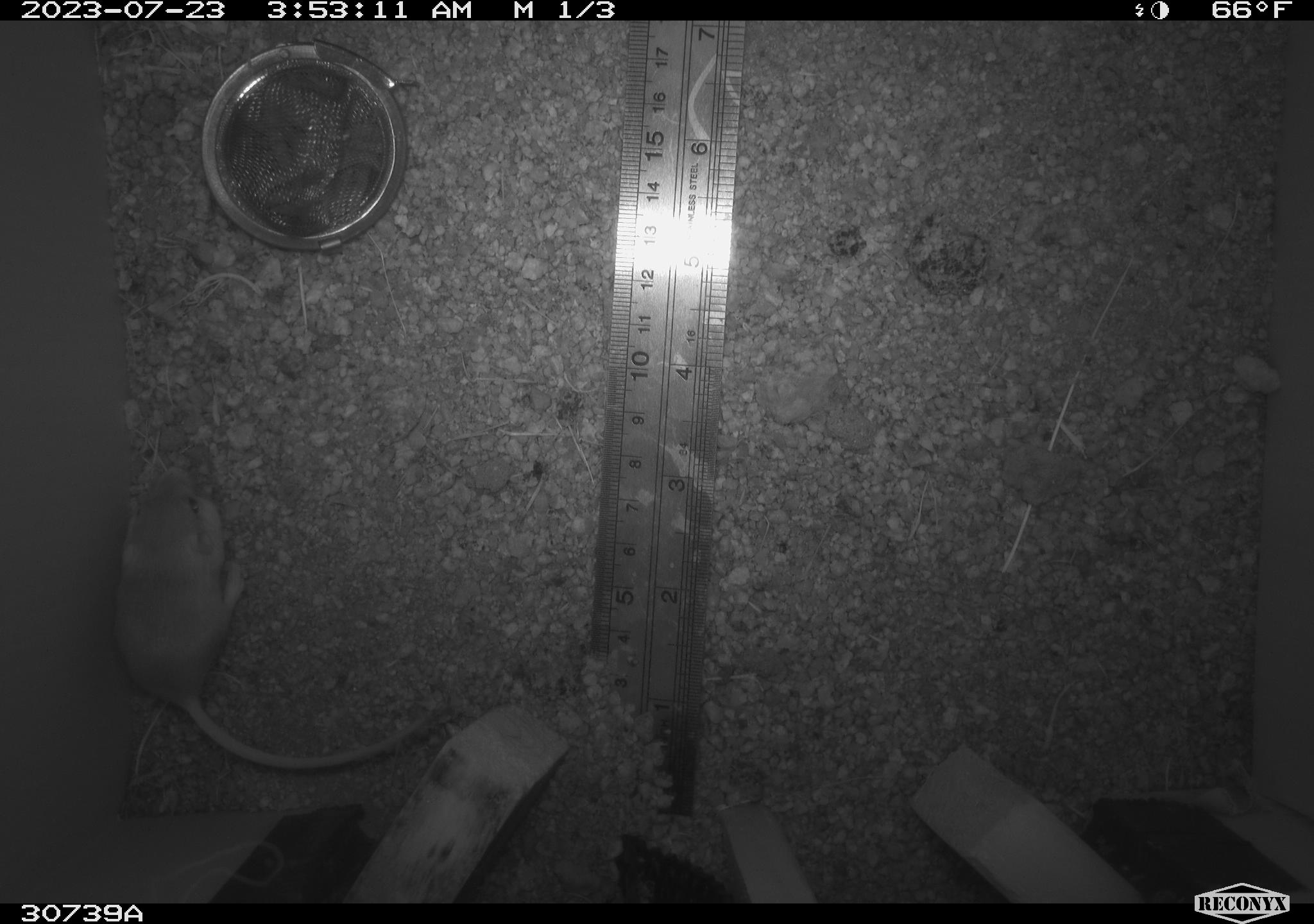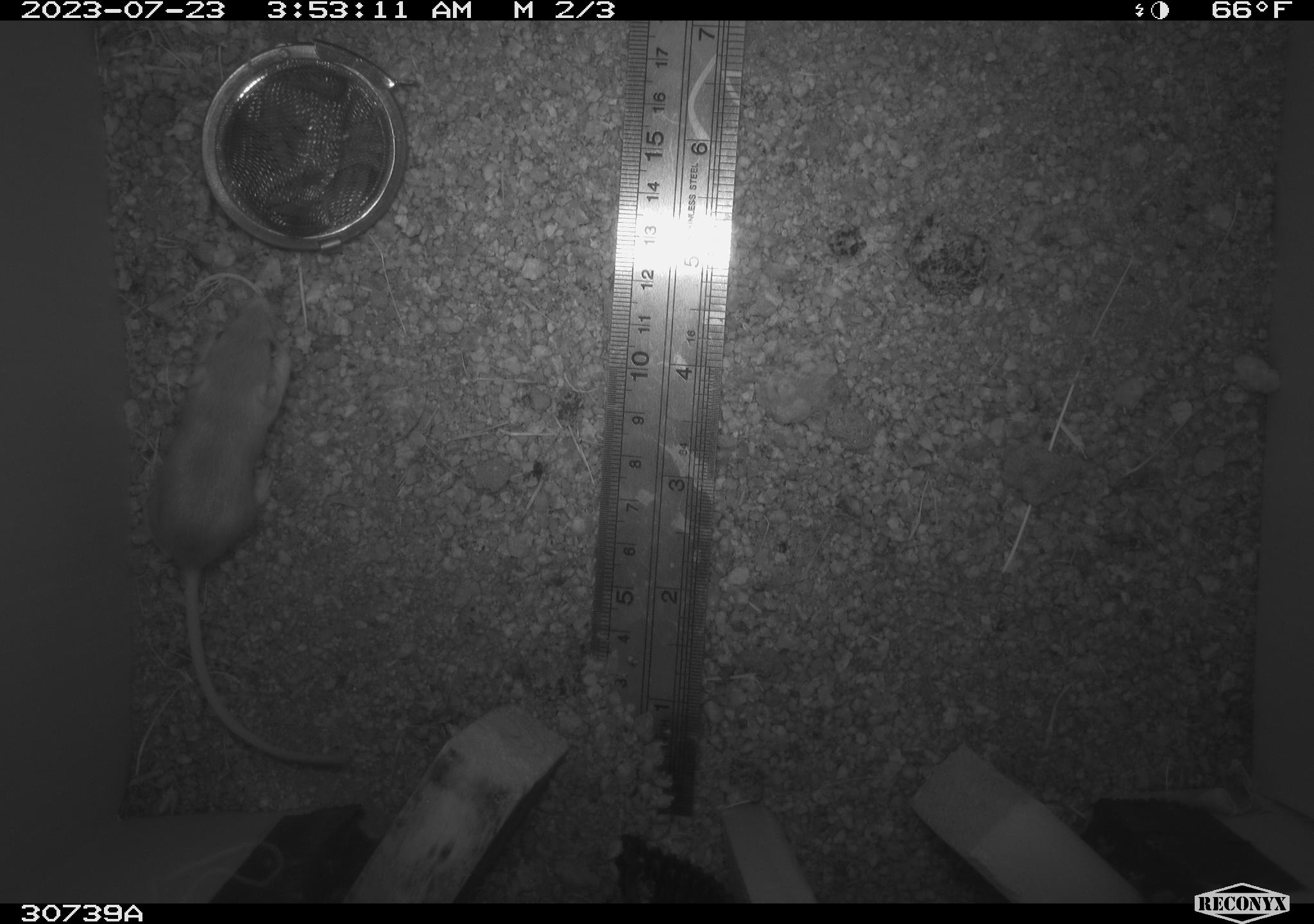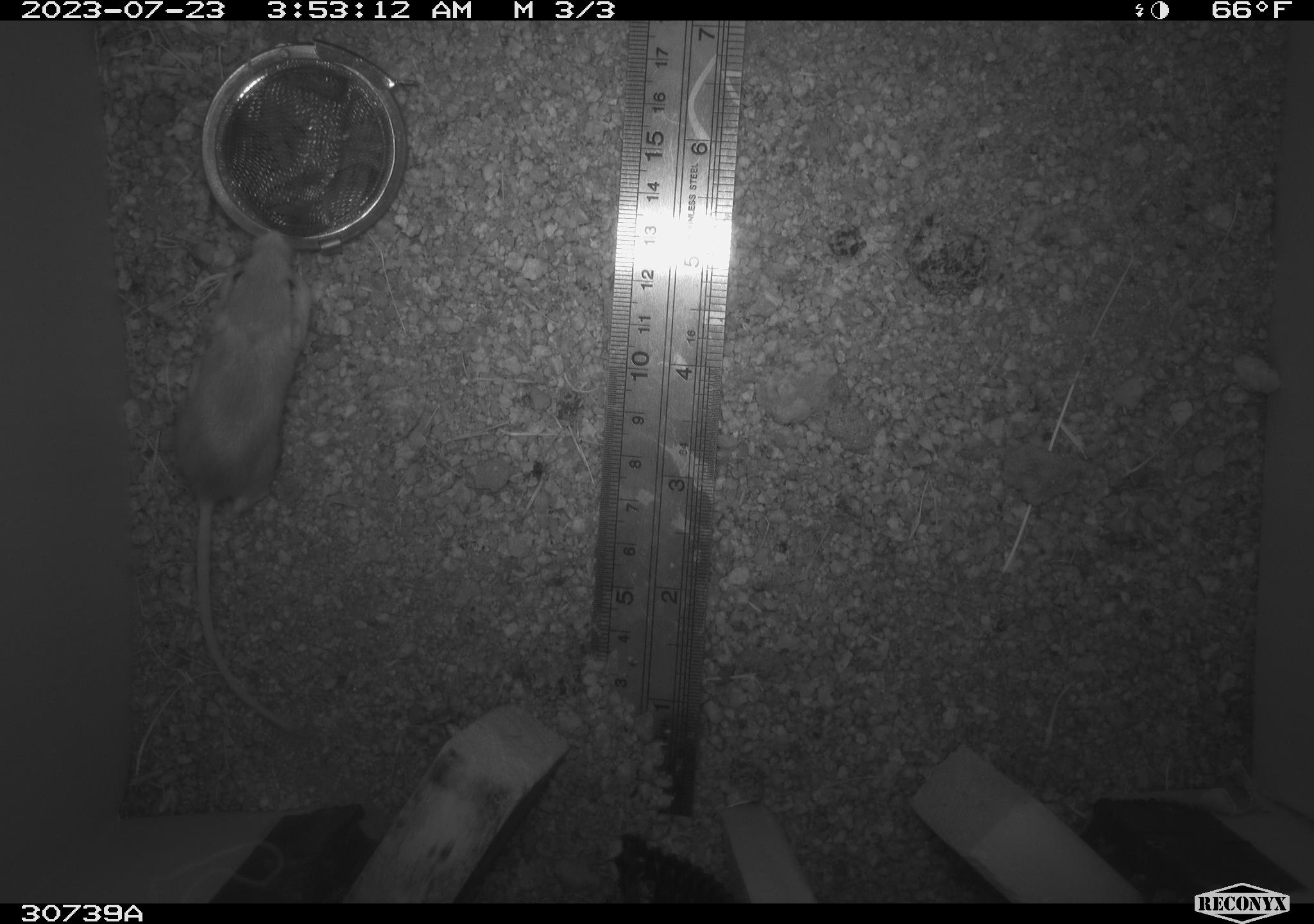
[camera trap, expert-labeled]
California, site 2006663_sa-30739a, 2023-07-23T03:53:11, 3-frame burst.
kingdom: Animalia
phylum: Chordata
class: Mammalia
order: Rodentia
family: Heteromyidae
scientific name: Heteromyidae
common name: kangaroo rats and pocket mice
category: heteromyidae family